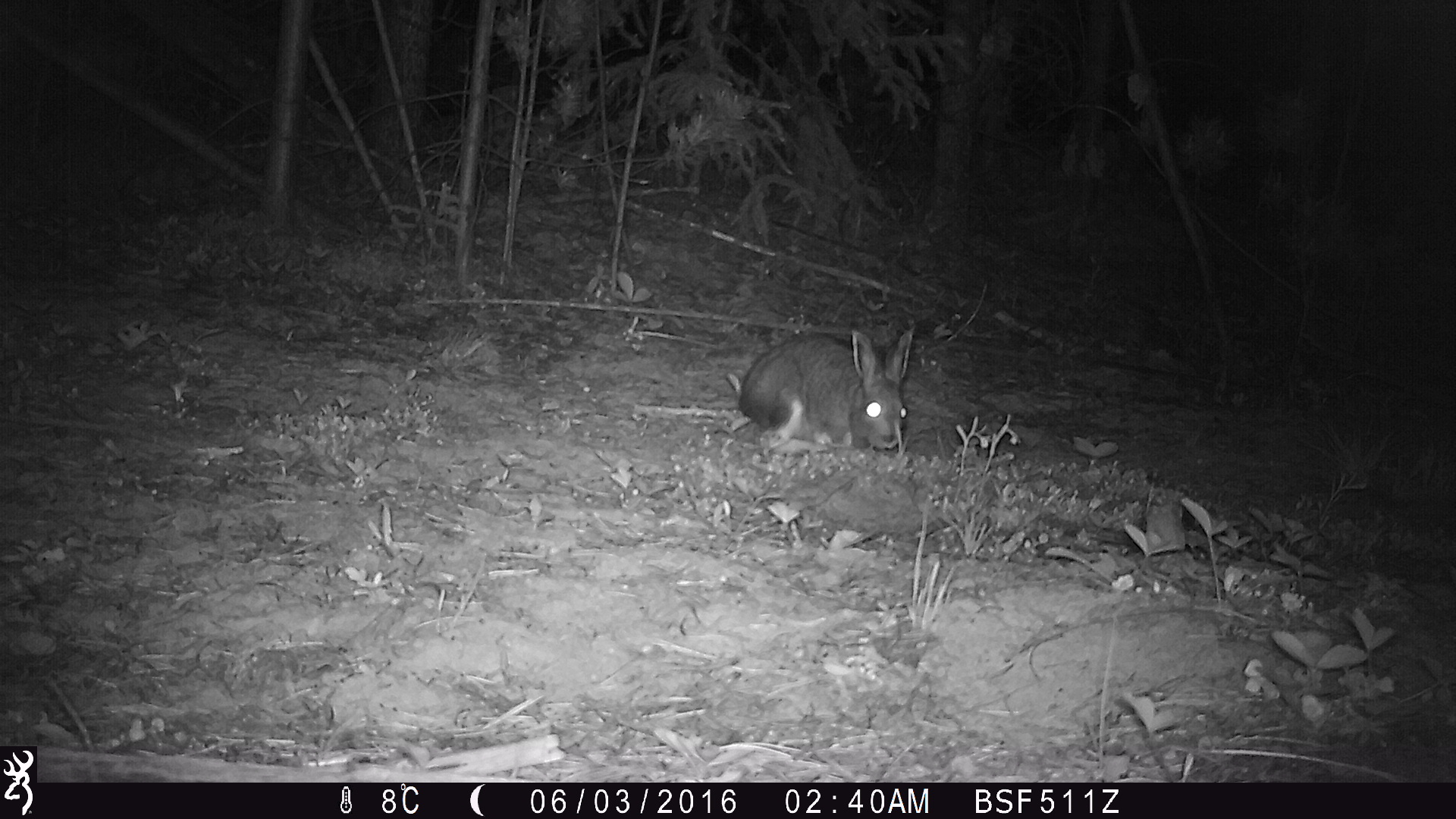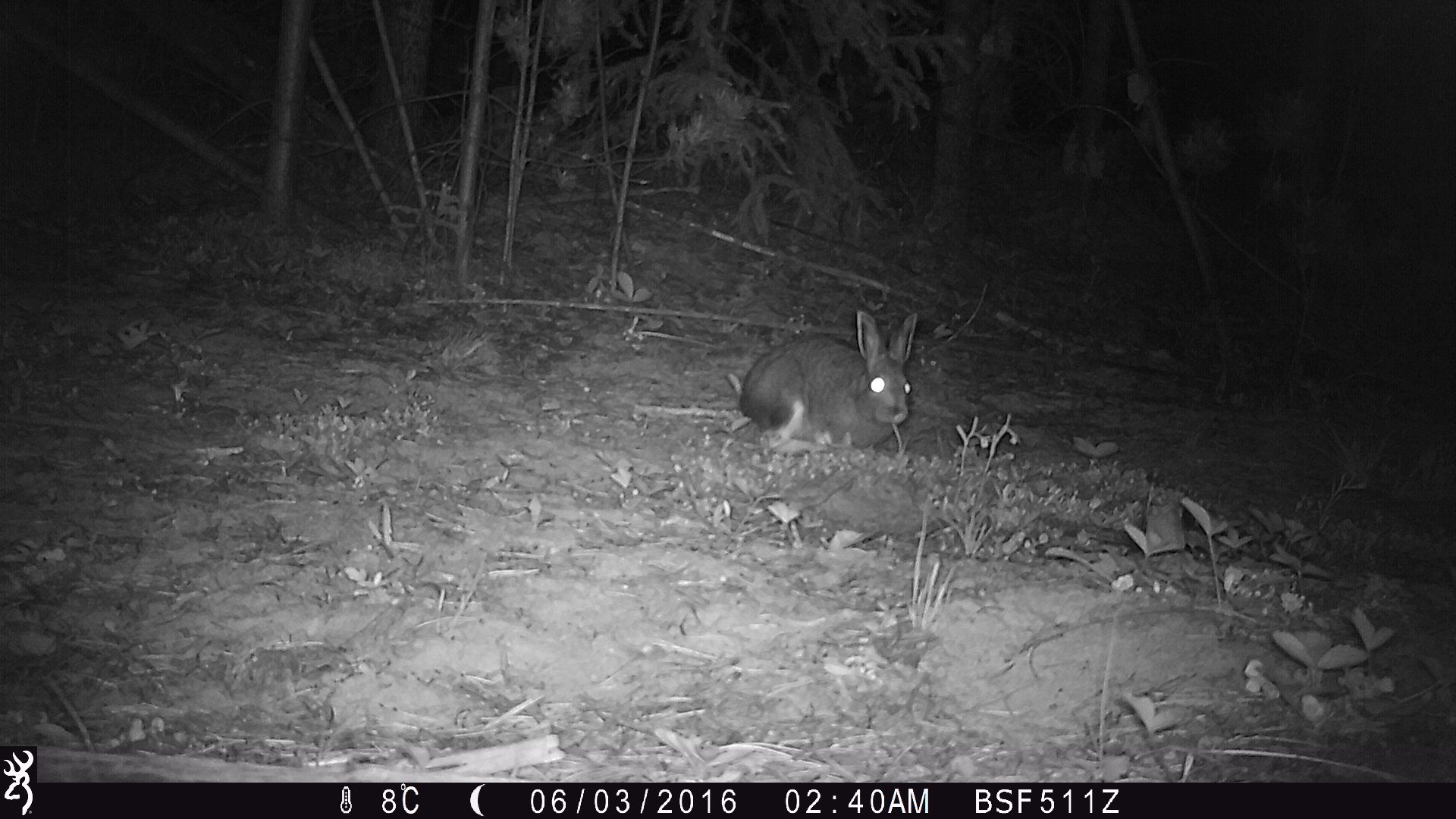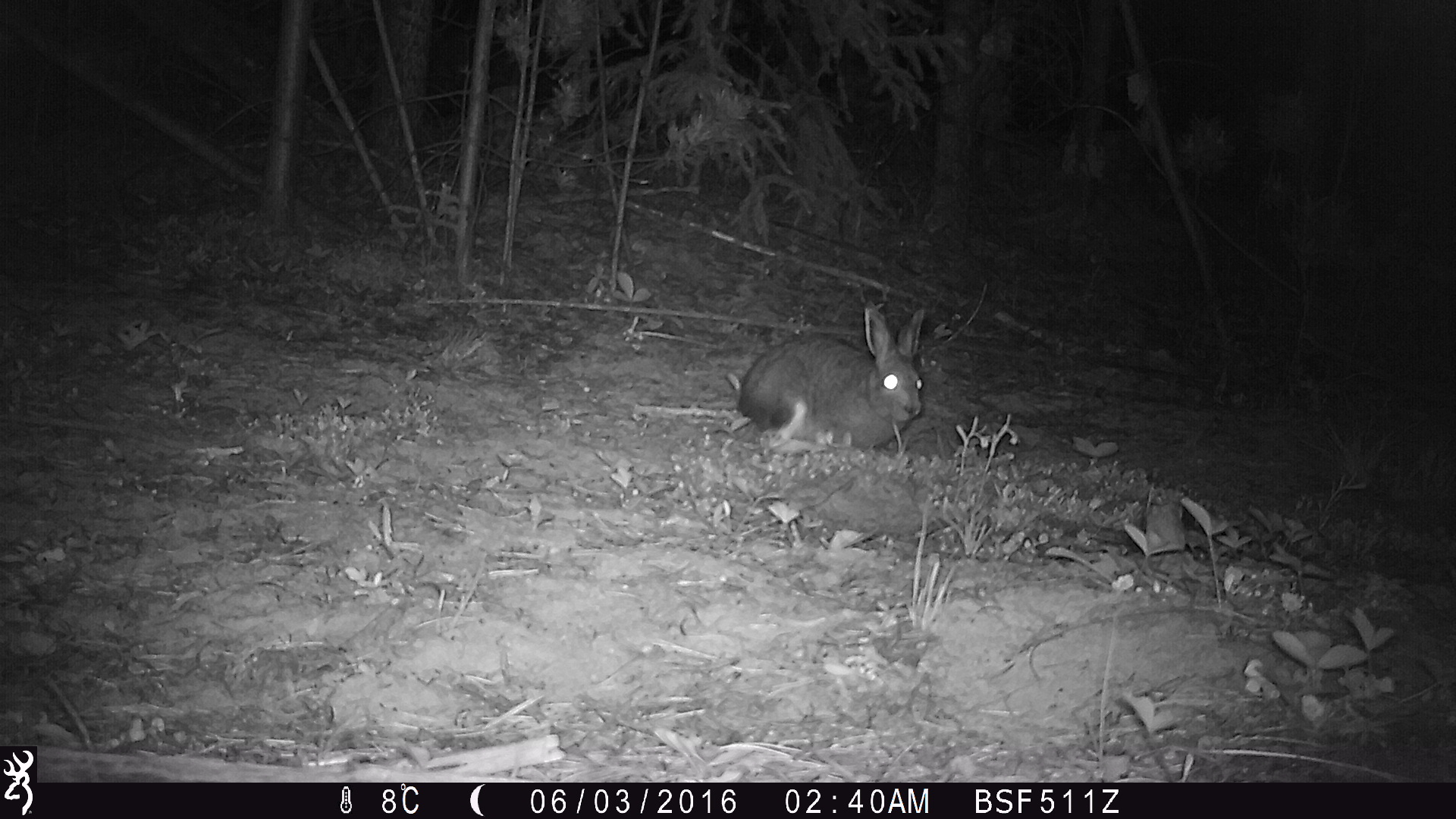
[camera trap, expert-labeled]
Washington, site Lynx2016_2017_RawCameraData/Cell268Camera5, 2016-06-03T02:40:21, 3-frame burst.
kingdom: Animalia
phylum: Chordata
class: Mammalia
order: Lagomorpha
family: Leporidae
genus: Lepus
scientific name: Lepus americanus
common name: snowshoe hare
Lepus americanus (snowshoe hare). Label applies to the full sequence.